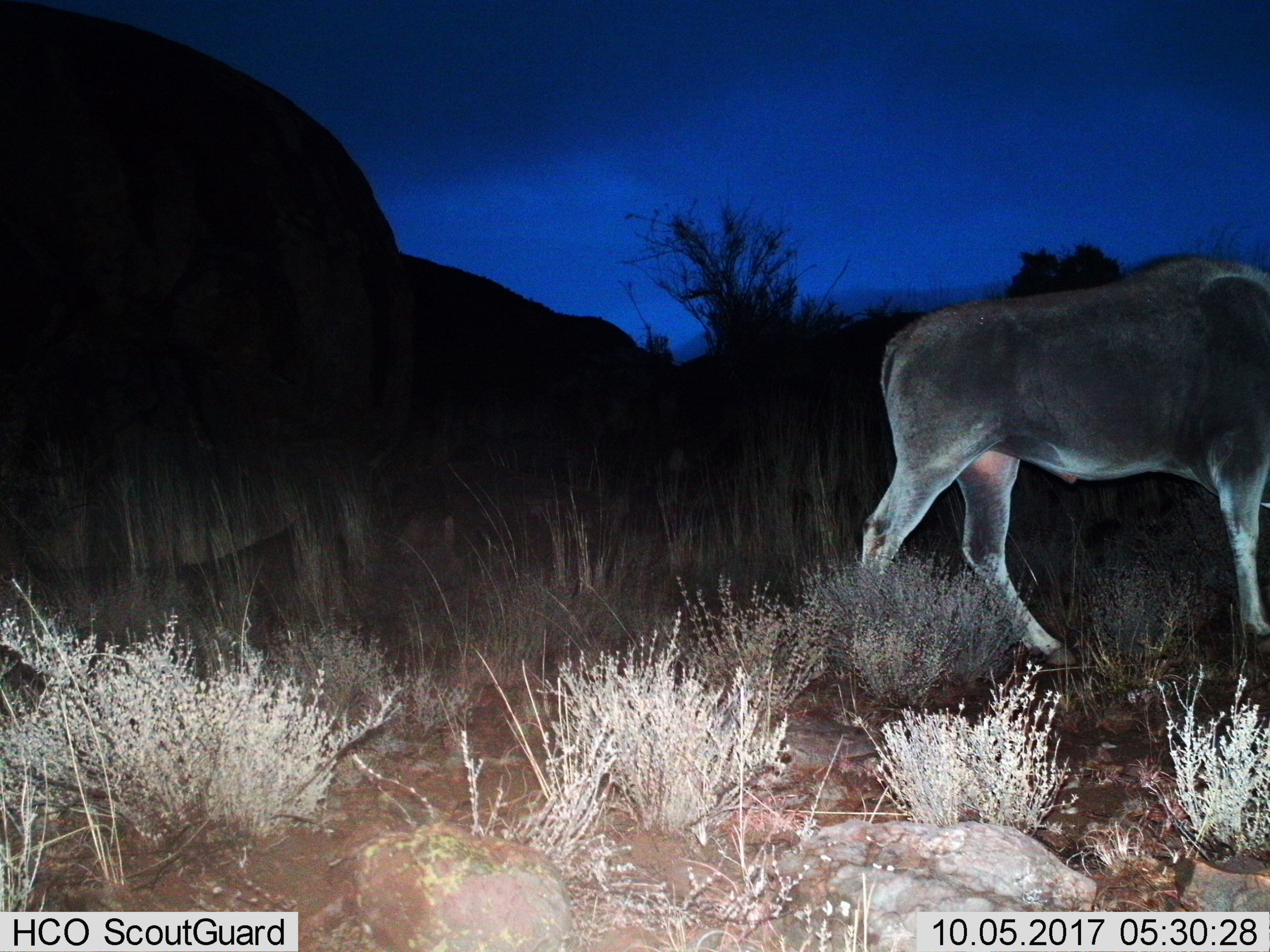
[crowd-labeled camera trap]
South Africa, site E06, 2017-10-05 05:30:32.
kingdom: Animalia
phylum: Chordata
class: Mammalia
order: Artiodactyla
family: Bovidae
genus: Tragelaphus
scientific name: Tragelaphus oryx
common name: eland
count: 1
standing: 0%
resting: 0%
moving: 100%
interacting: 0%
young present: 0%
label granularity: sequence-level